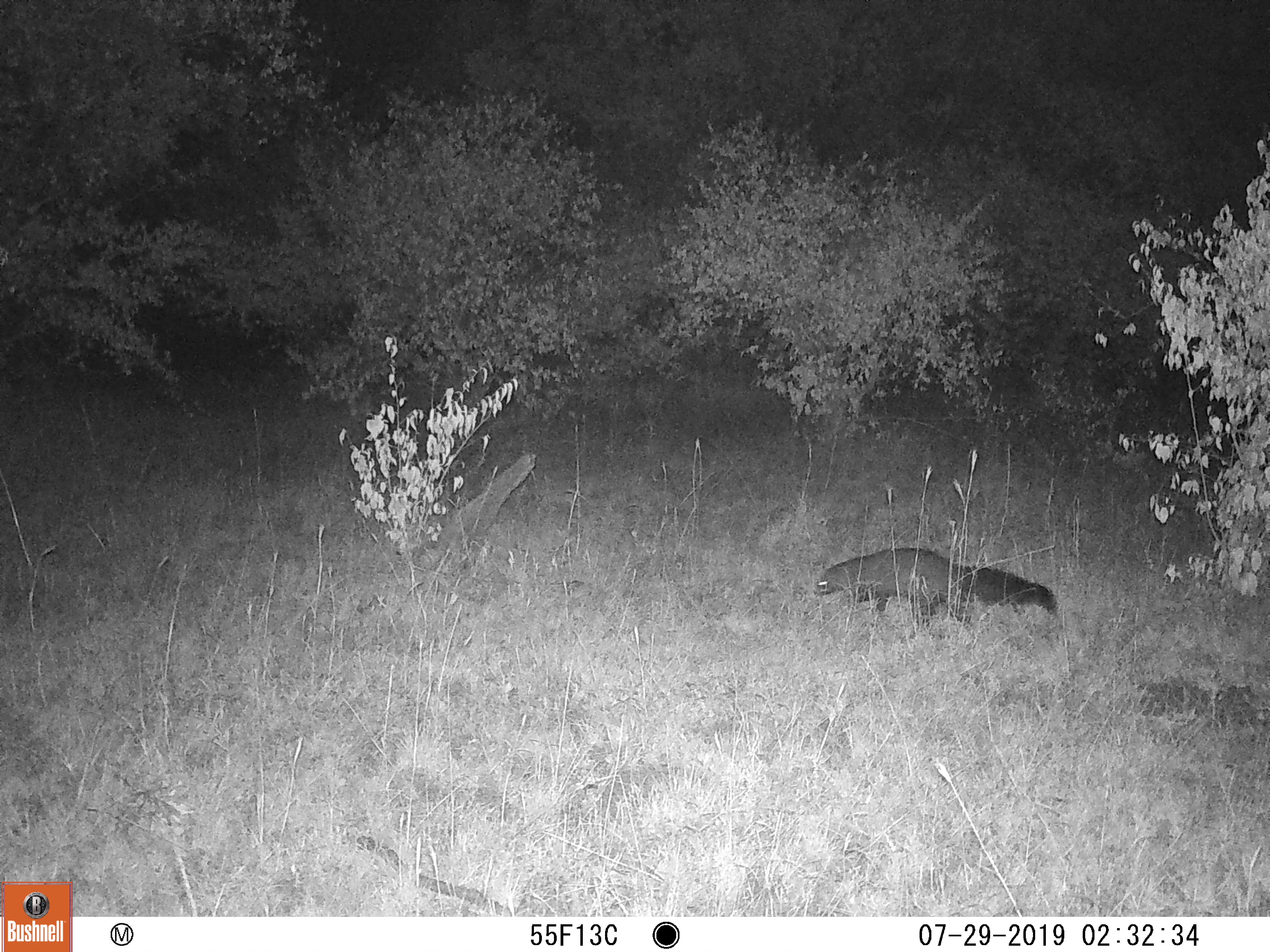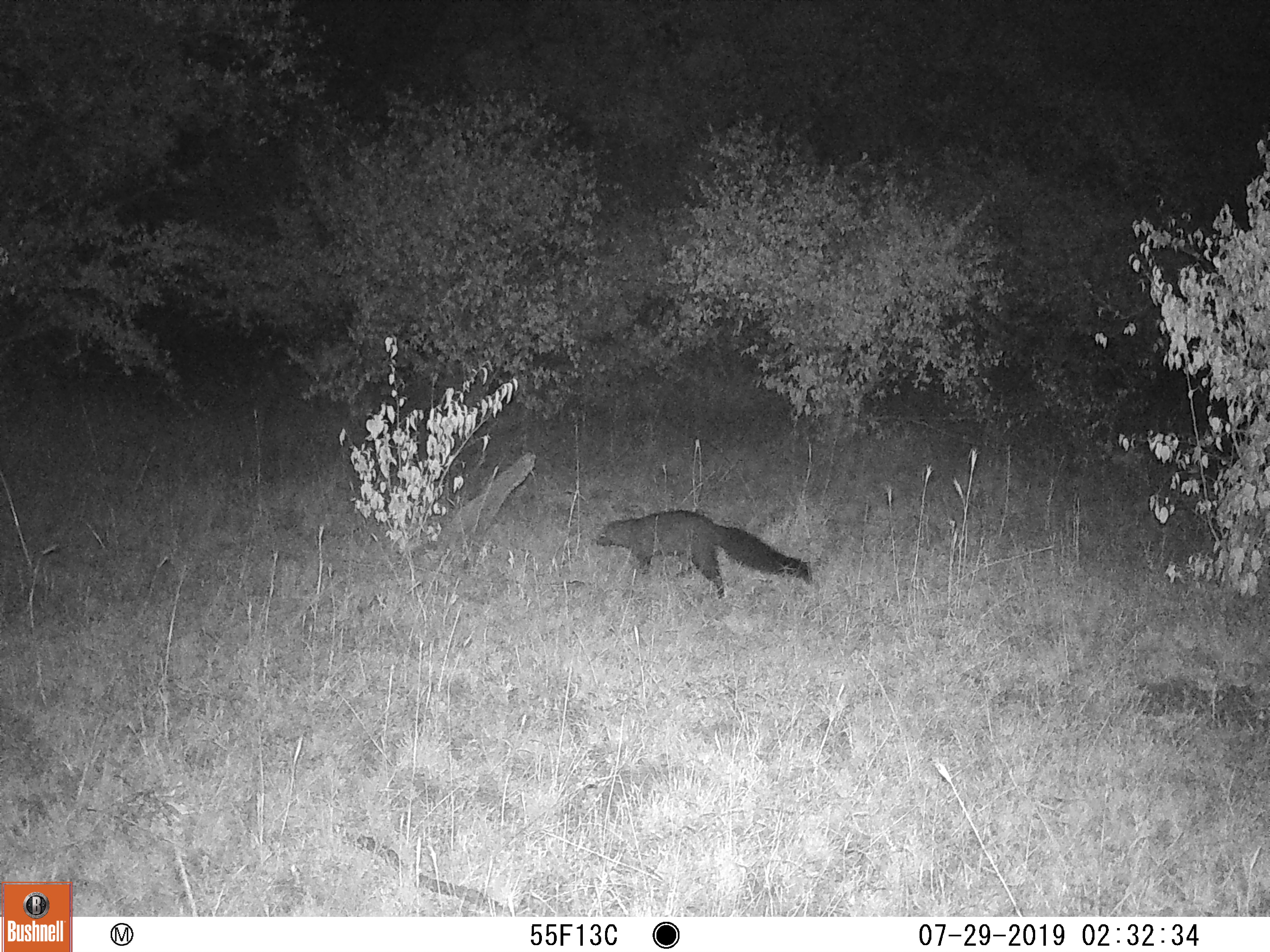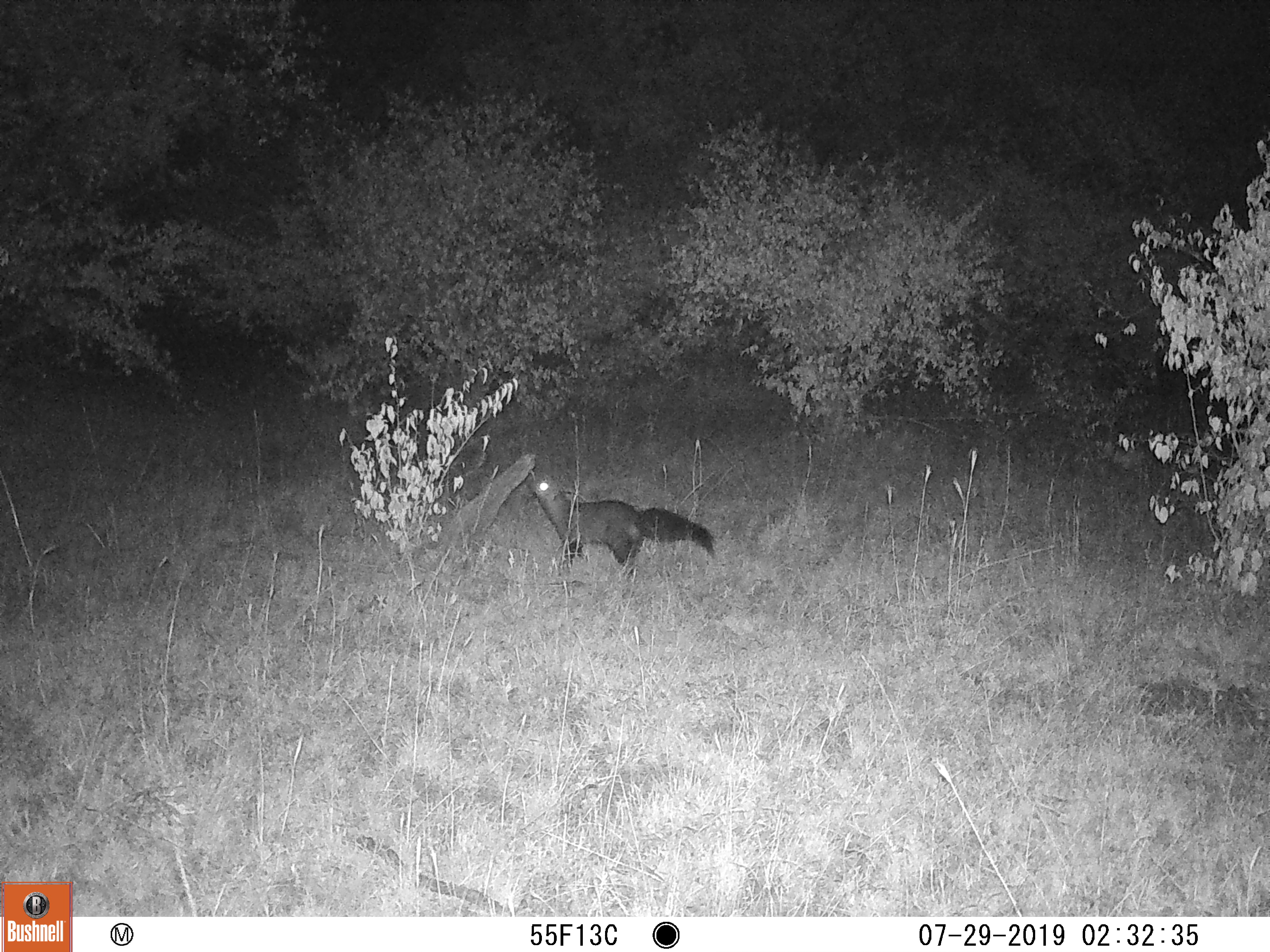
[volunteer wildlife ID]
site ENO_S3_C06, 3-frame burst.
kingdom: Animalia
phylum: Chordata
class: Mammalia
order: Carnivora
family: Herpestidae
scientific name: Herpestidae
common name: mongoose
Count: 1.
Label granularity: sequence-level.